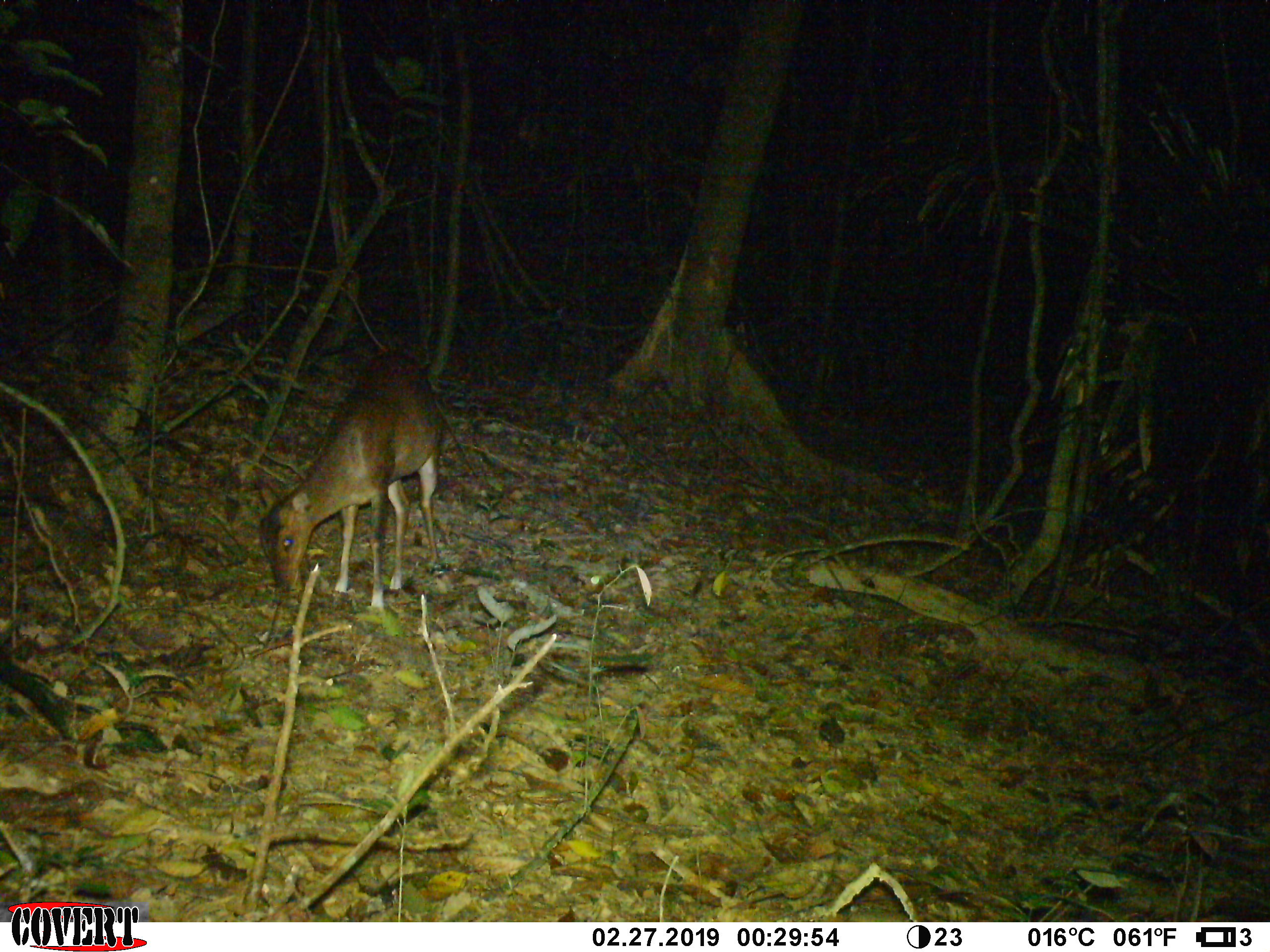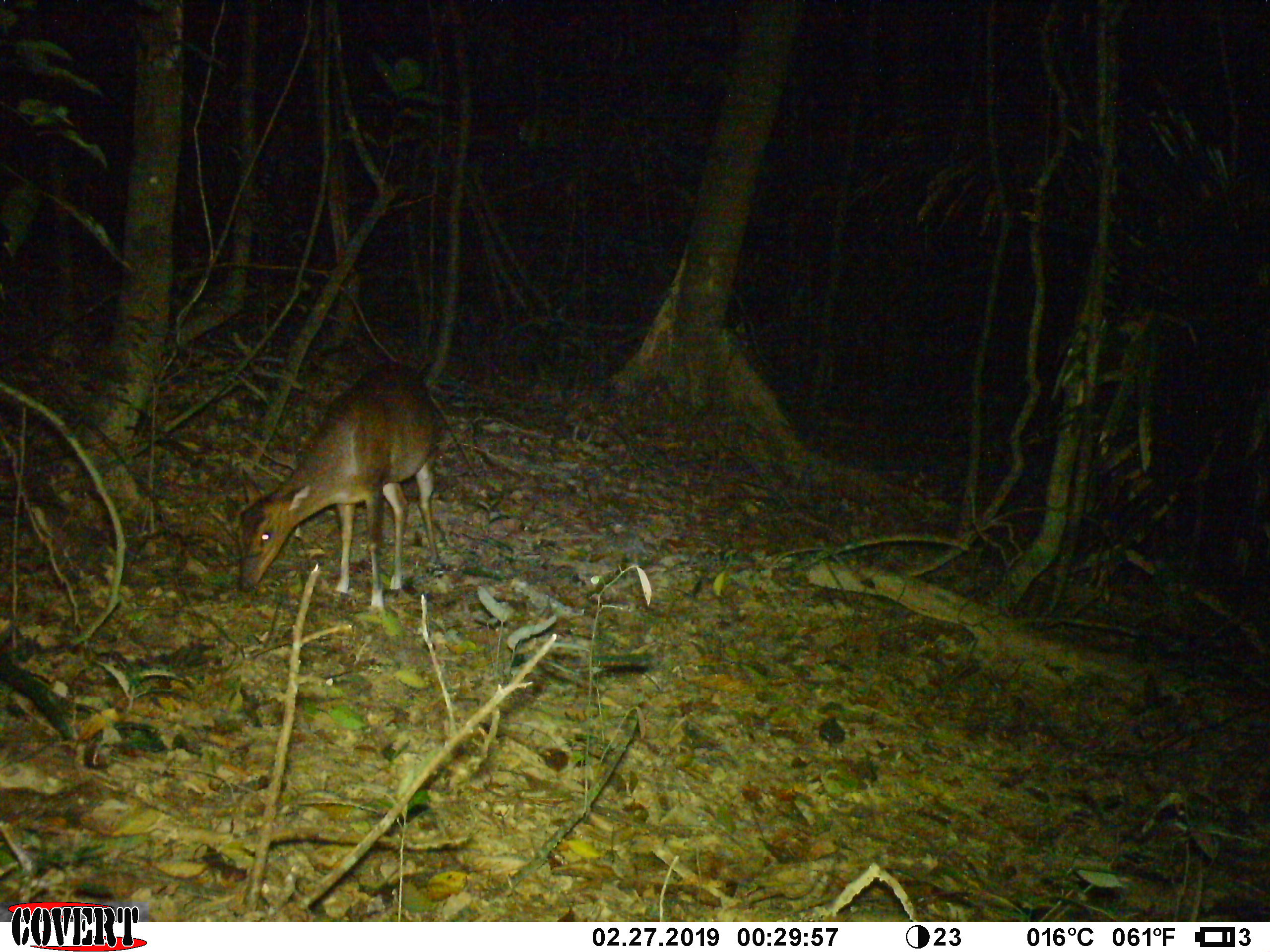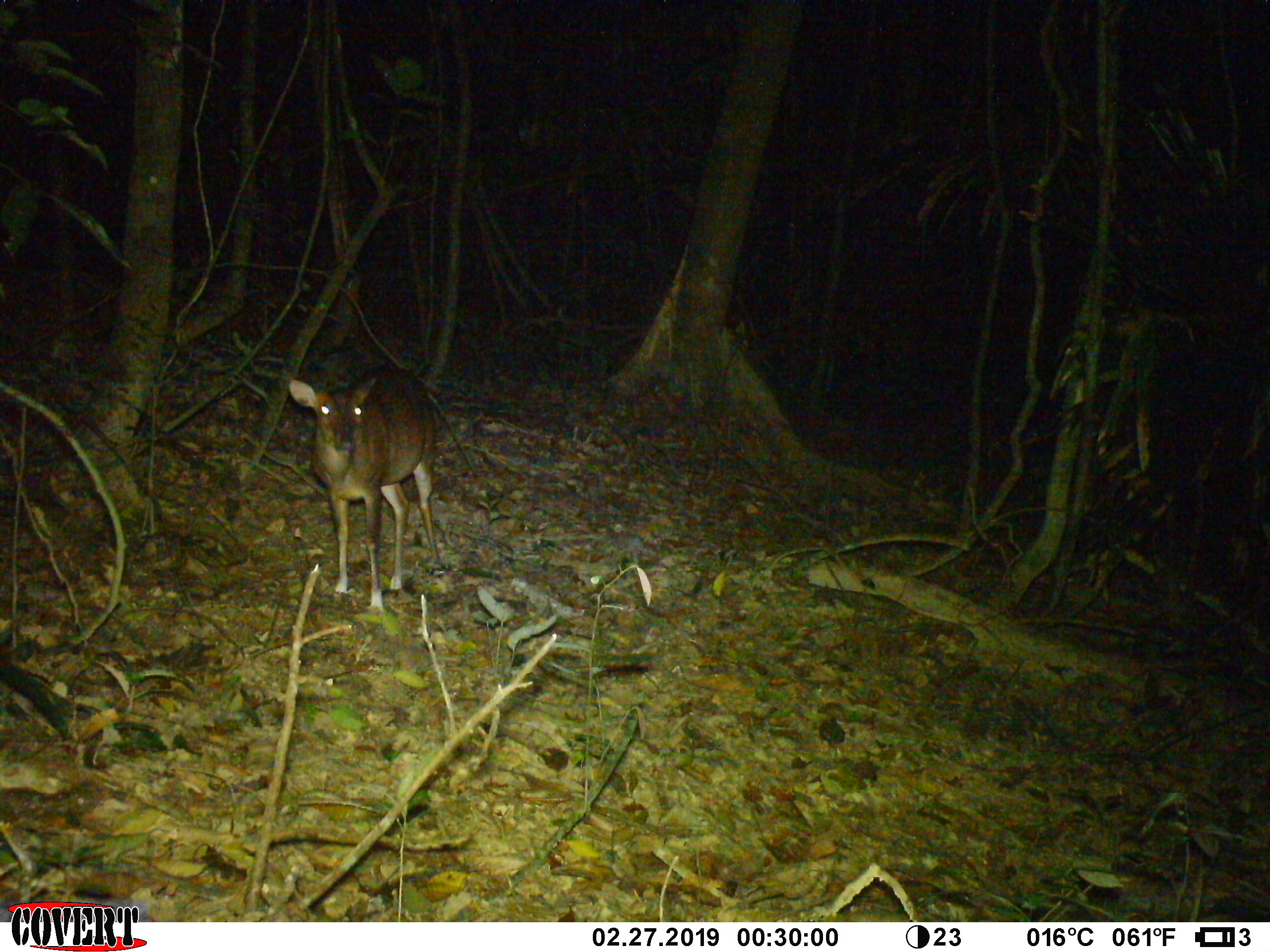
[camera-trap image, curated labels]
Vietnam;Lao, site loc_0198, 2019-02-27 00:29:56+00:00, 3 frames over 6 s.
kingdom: Animalia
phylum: Chordata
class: Mammalia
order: Artiodactyla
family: Cervidae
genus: Muntiacus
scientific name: Muntiacus vuquangensis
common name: large-antlered muntjac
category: large antlered muntjac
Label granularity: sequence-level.